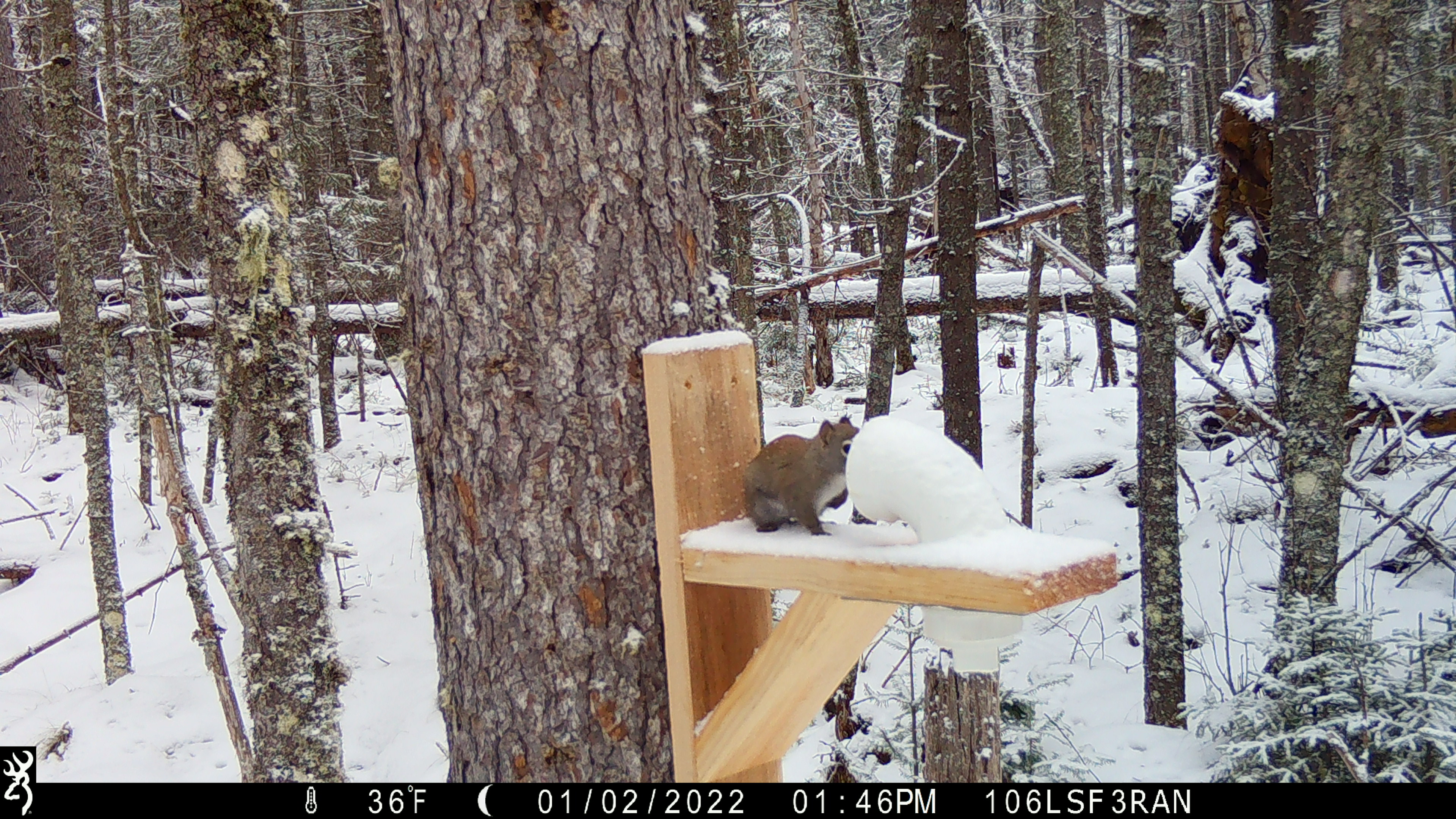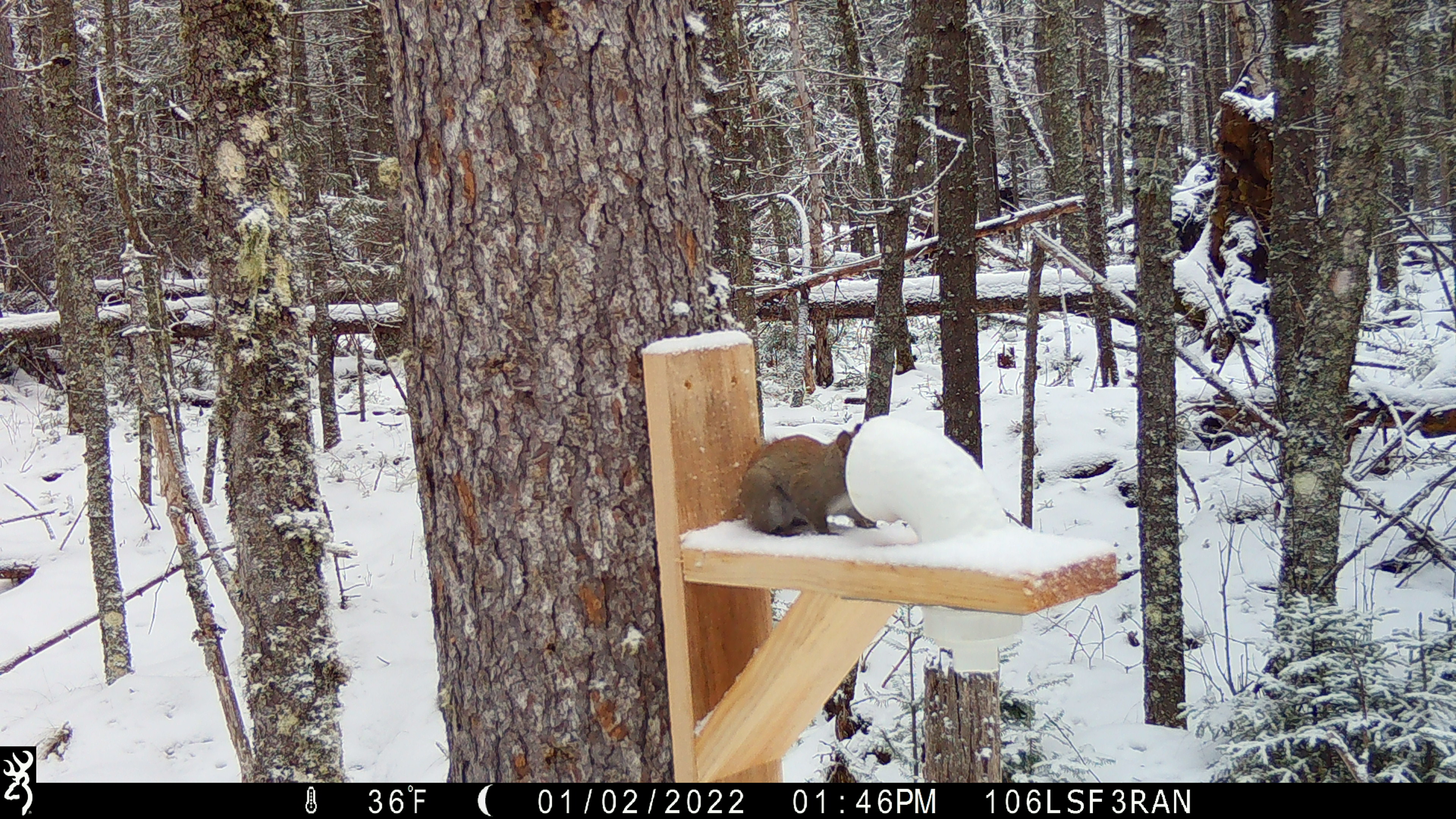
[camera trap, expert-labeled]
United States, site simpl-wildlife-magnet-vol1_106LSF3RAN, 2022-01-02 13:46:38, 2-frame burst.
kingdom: Animalia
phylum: Chordata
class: Mammalia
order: Rodentia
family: Sciuridae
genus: Tamiasciurus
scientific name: Tamiasciurus hudsonicus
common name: red squirrel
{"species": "red squirrel (Tamiasciurus hudsonicus)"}